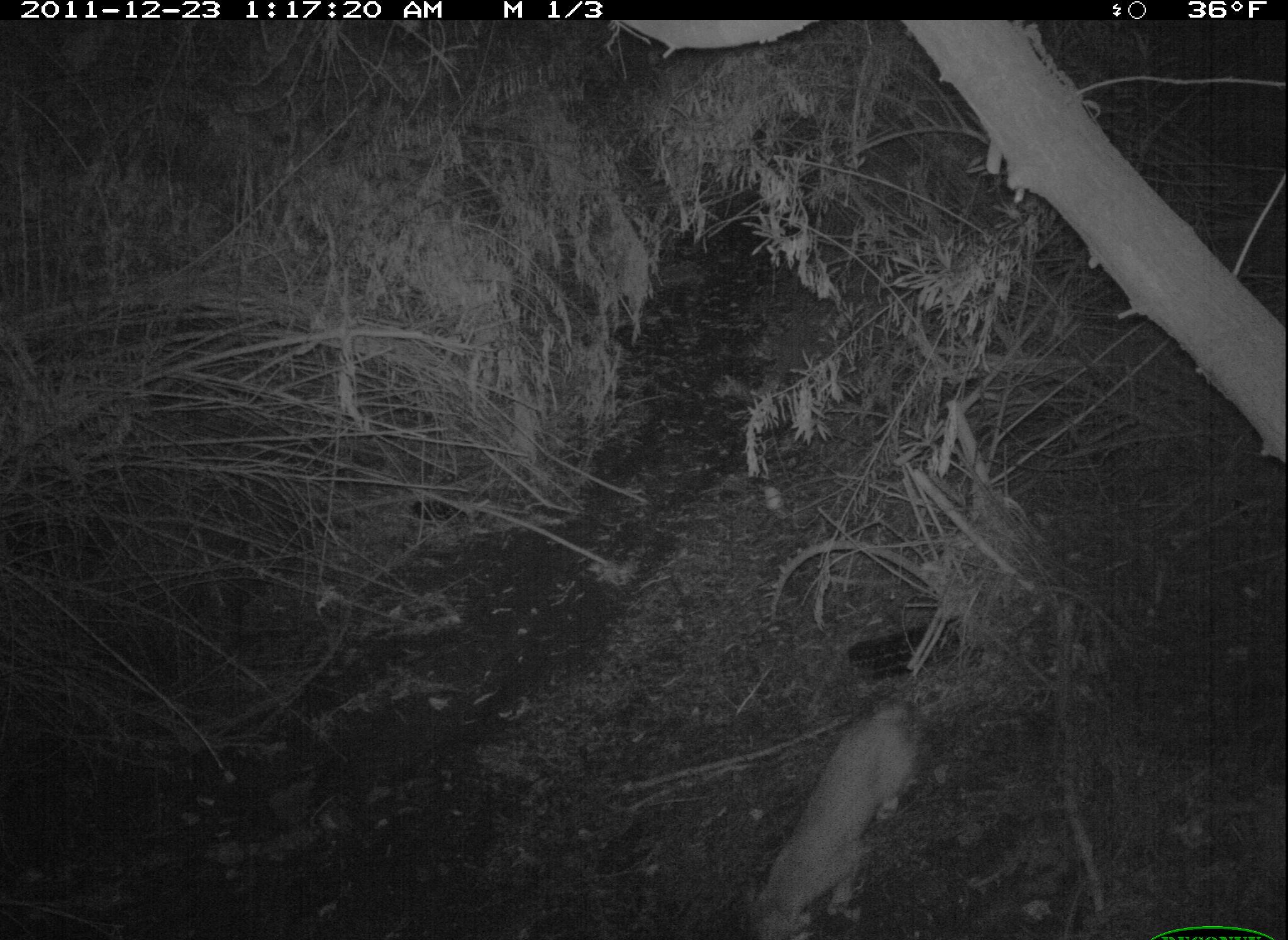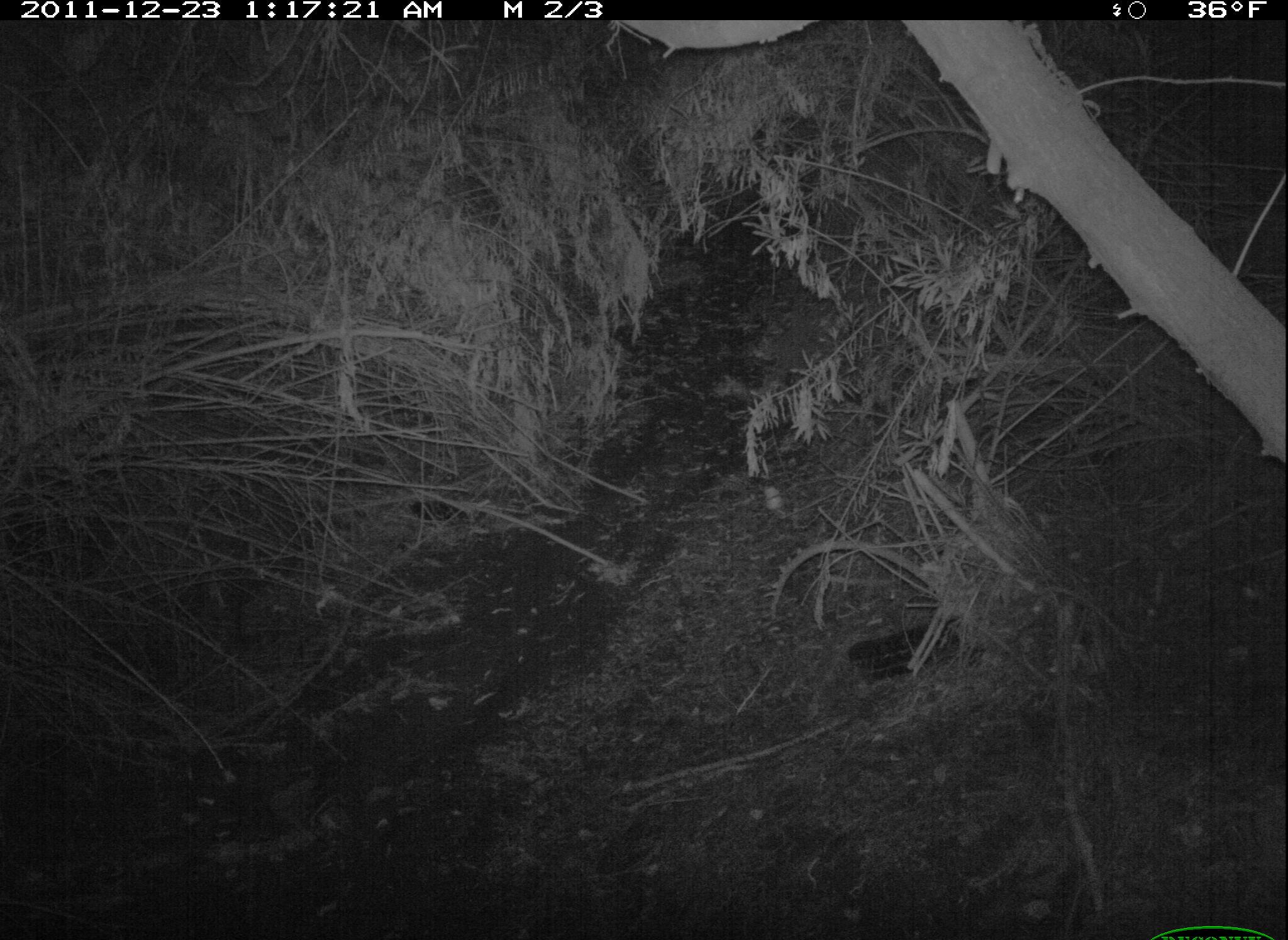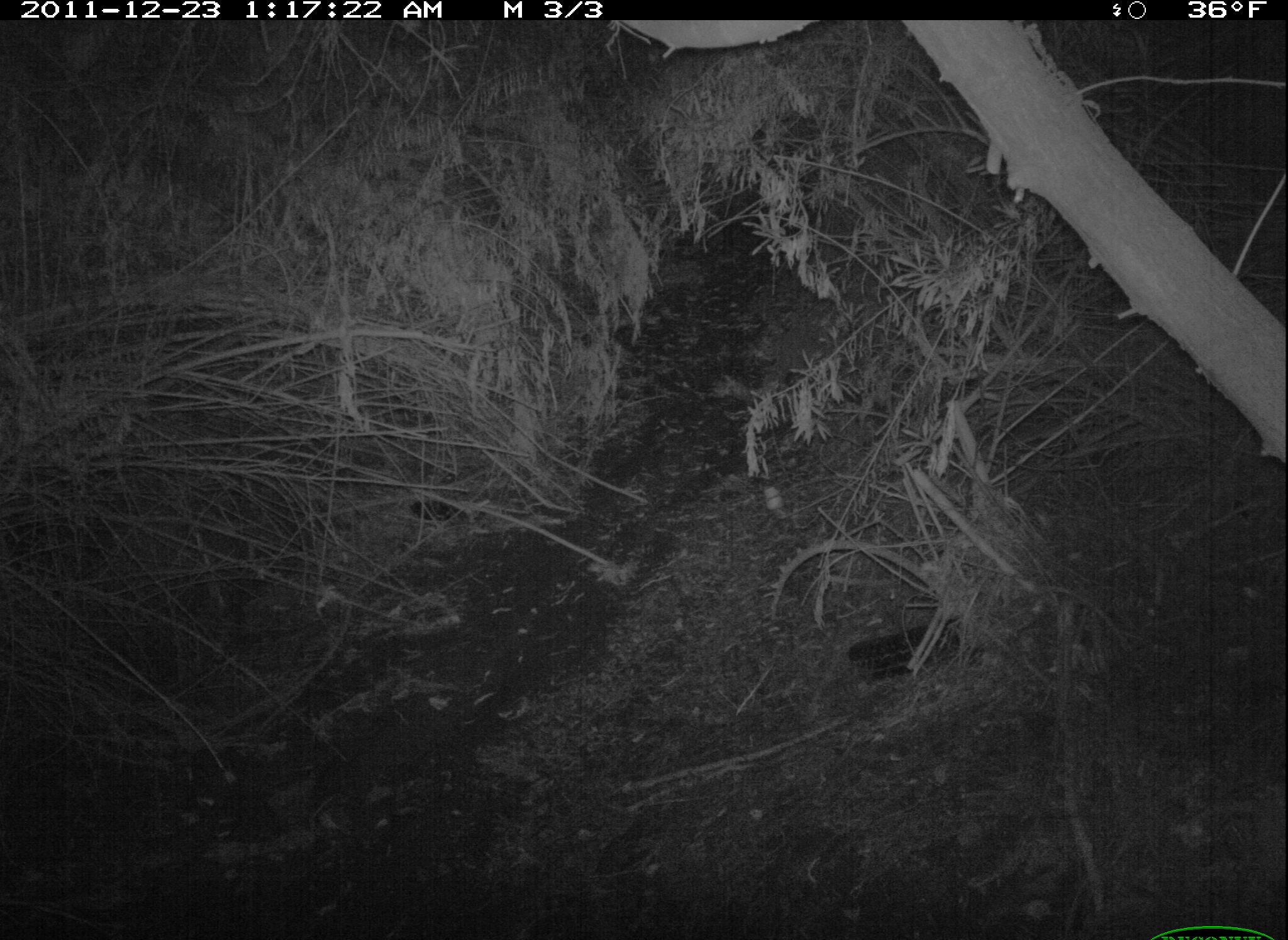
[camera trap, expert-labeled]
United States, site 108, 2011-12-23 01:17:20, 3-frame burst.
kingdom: Animalia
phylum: Chordata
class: Mammalia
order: Carnivora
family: Felidae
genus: Lynx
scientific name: Lynx rufus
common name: bobcat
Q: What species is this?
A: Bobcat (Lynx rufus).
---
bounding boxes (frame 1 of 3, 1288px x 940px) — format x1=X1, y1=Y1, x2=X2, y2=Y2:
bobcat: x1=716, y1=676, x2=960, y2=923